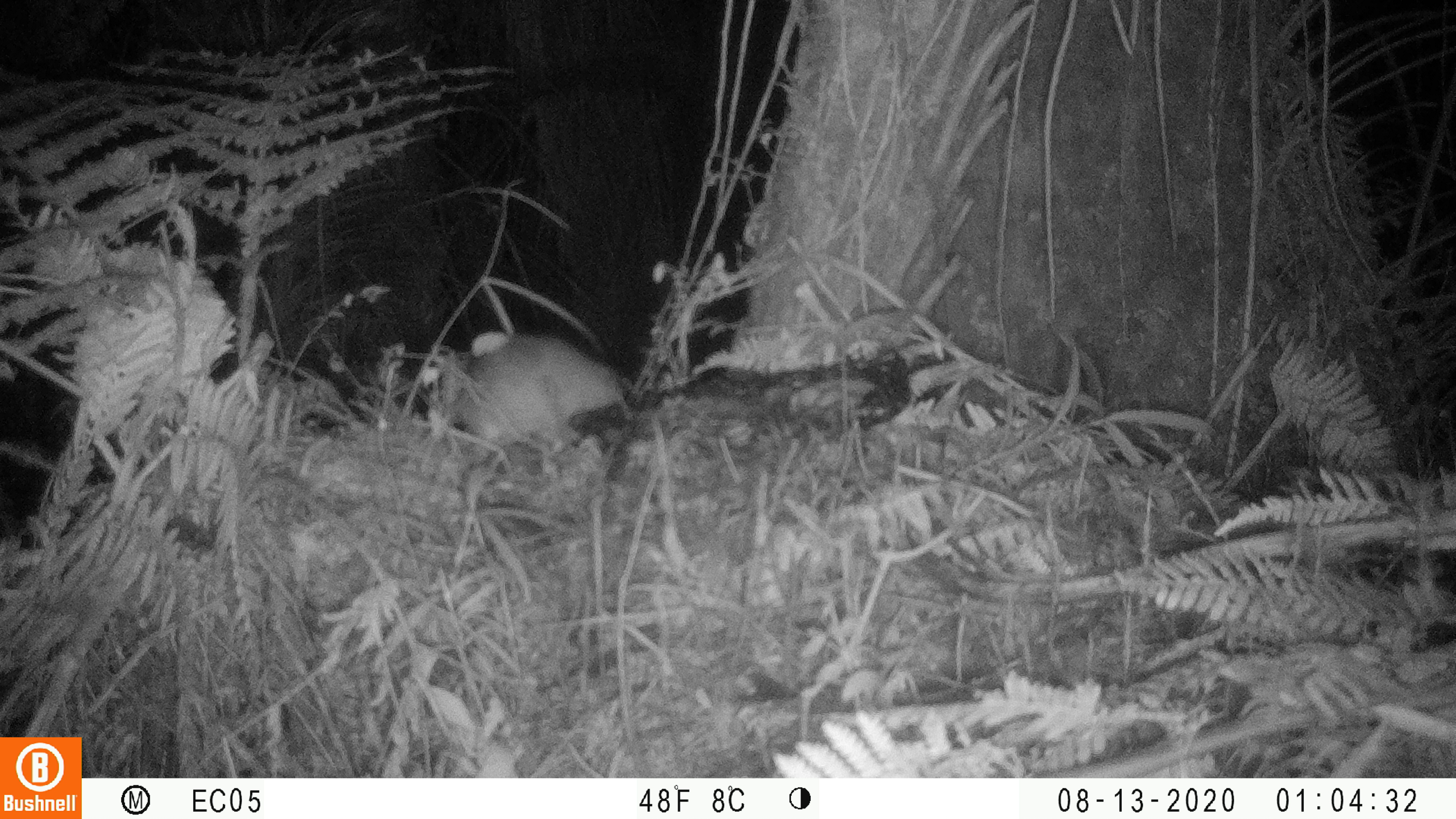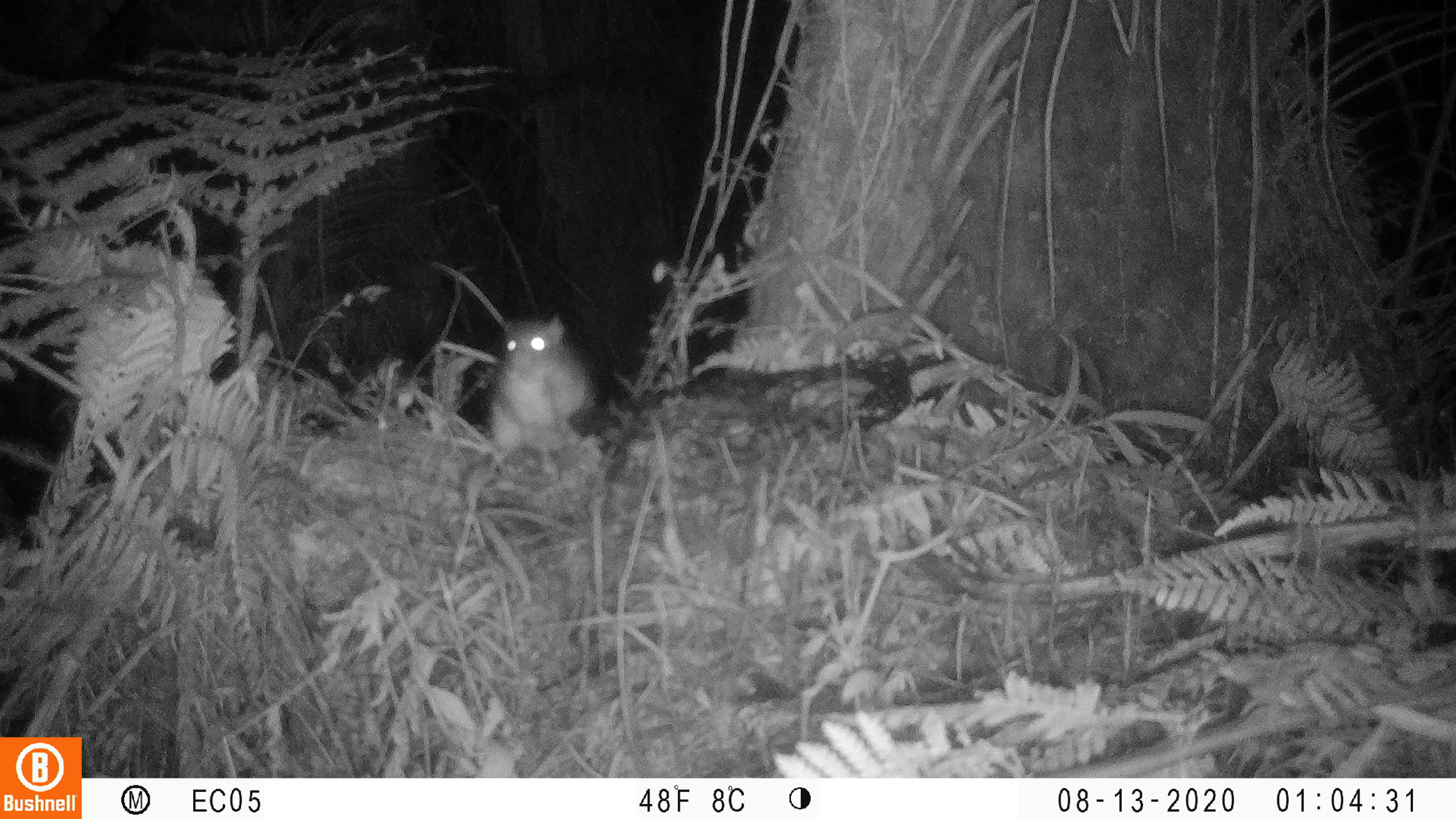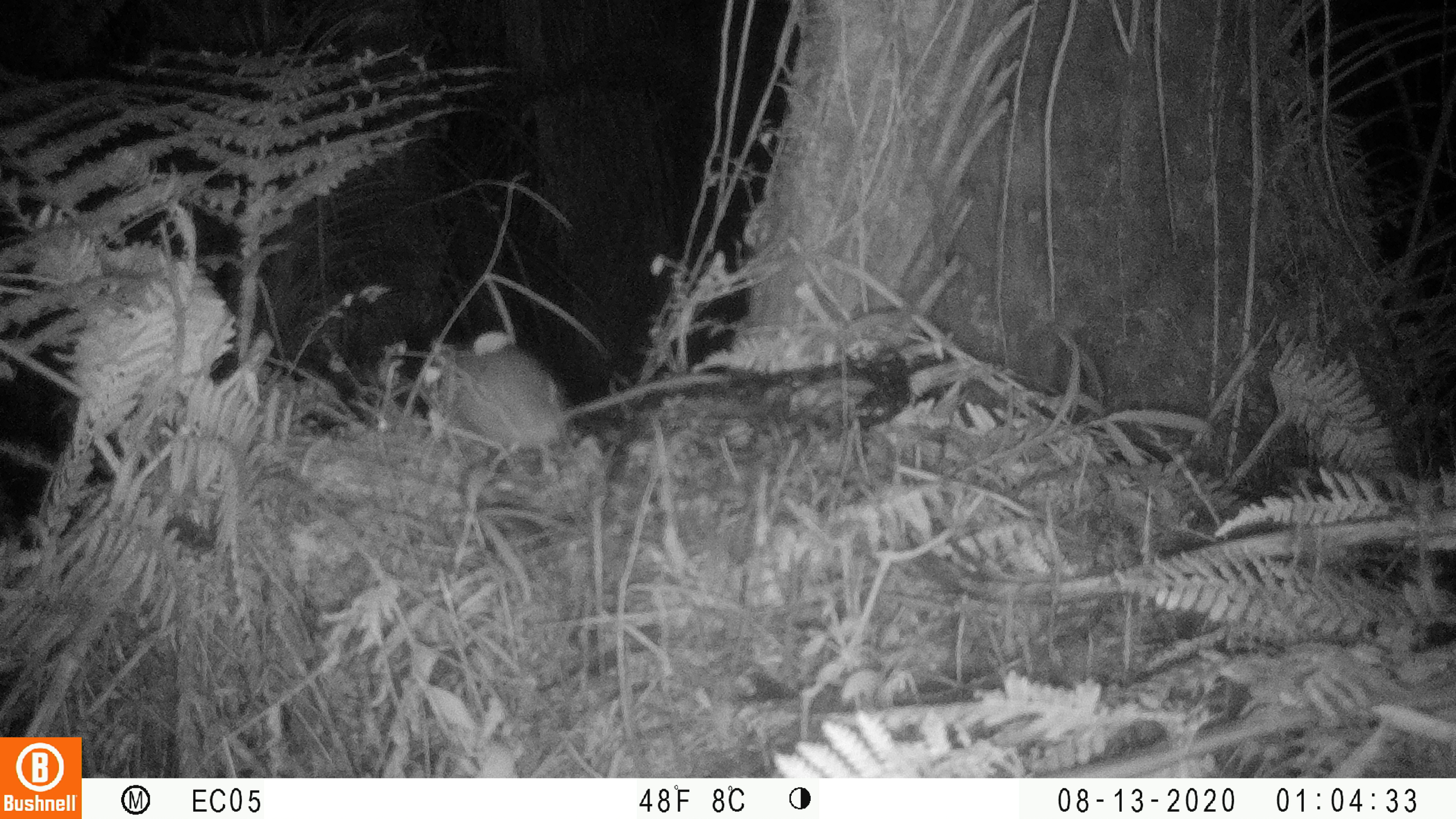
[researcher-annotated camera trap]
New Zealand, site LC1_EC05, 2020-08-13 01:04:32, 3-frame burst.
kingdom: Animalia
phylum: Chordata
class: Mammalia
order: Rodentia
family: Muridae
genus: Rattus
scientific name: Rattus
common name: rat